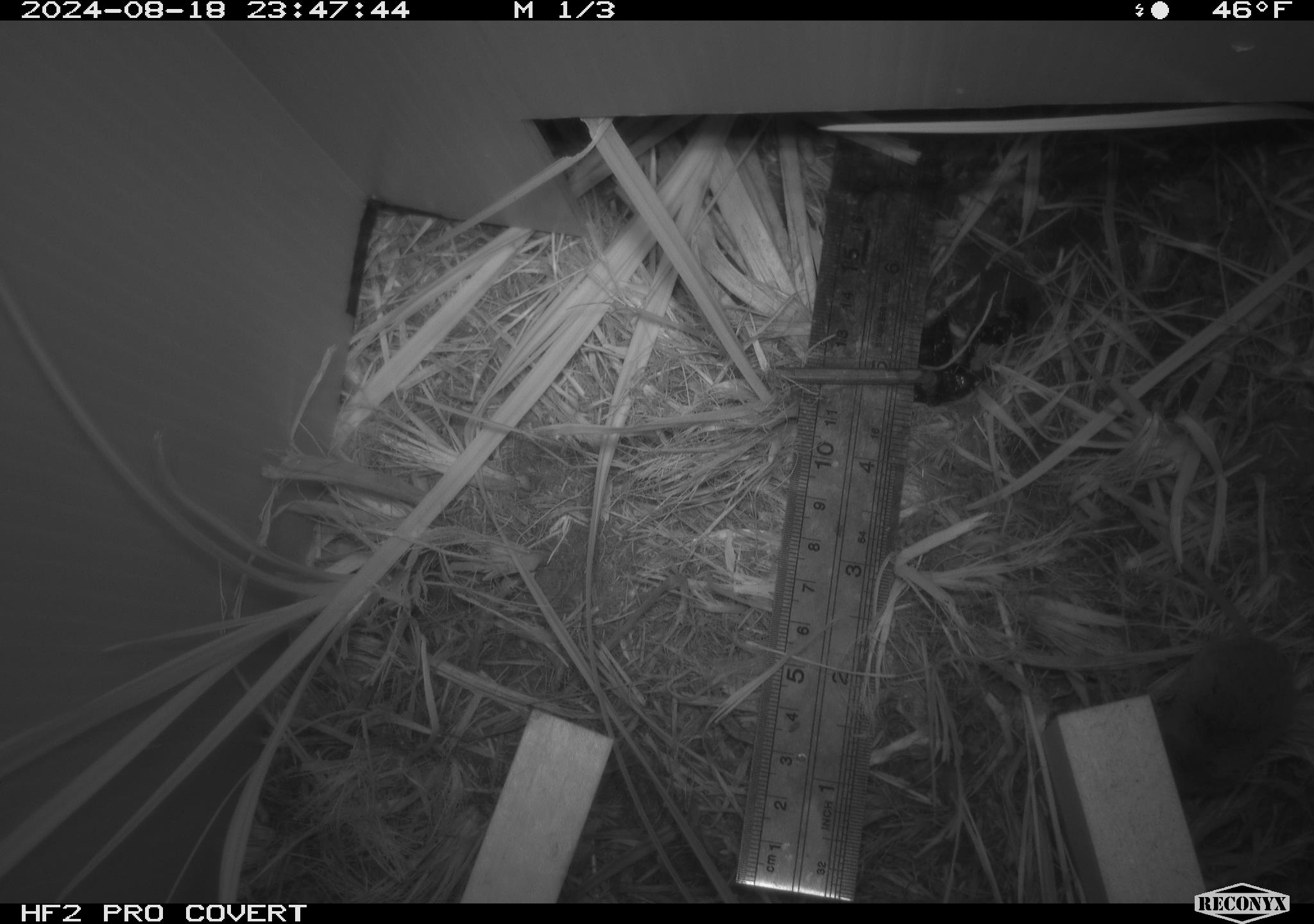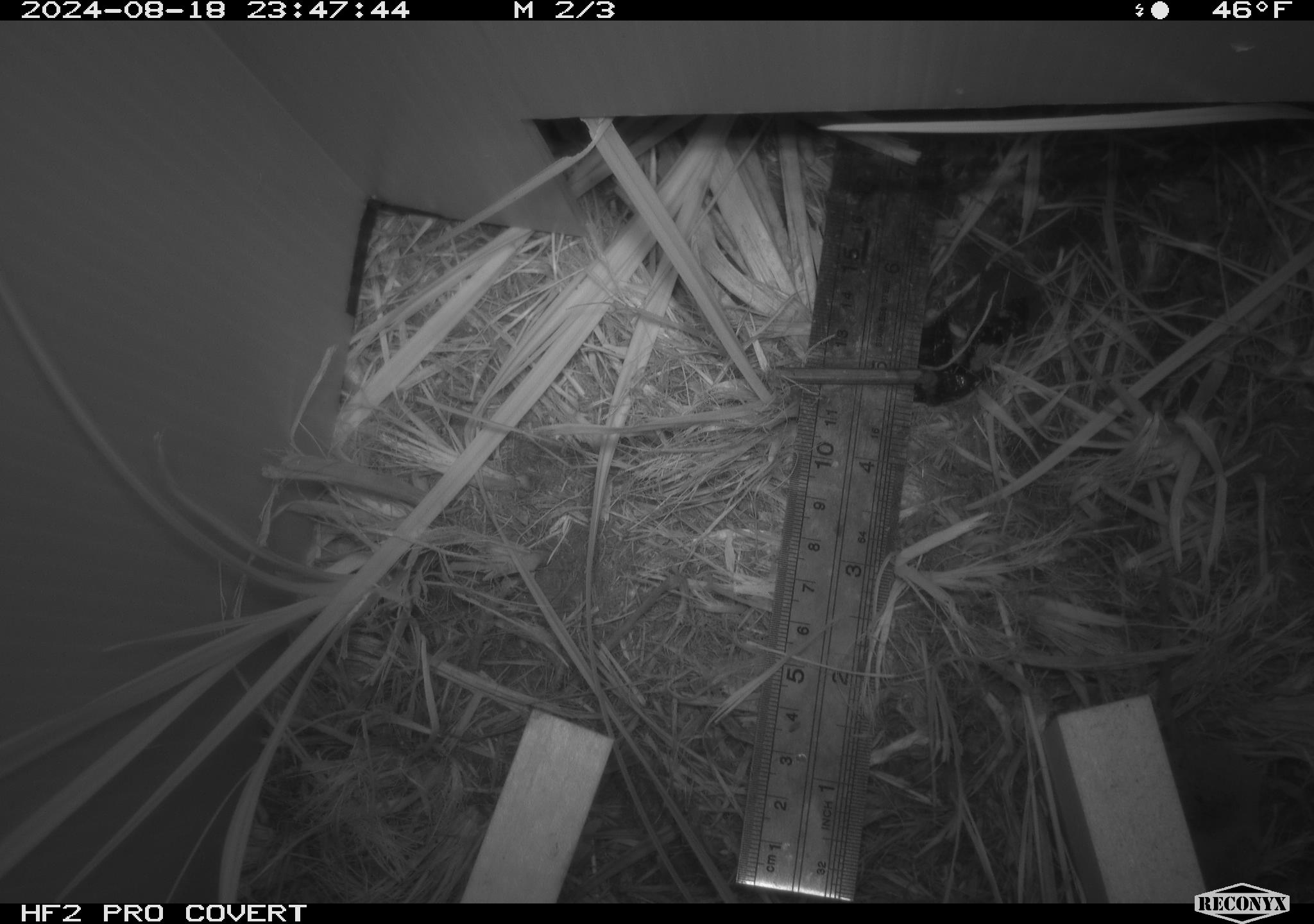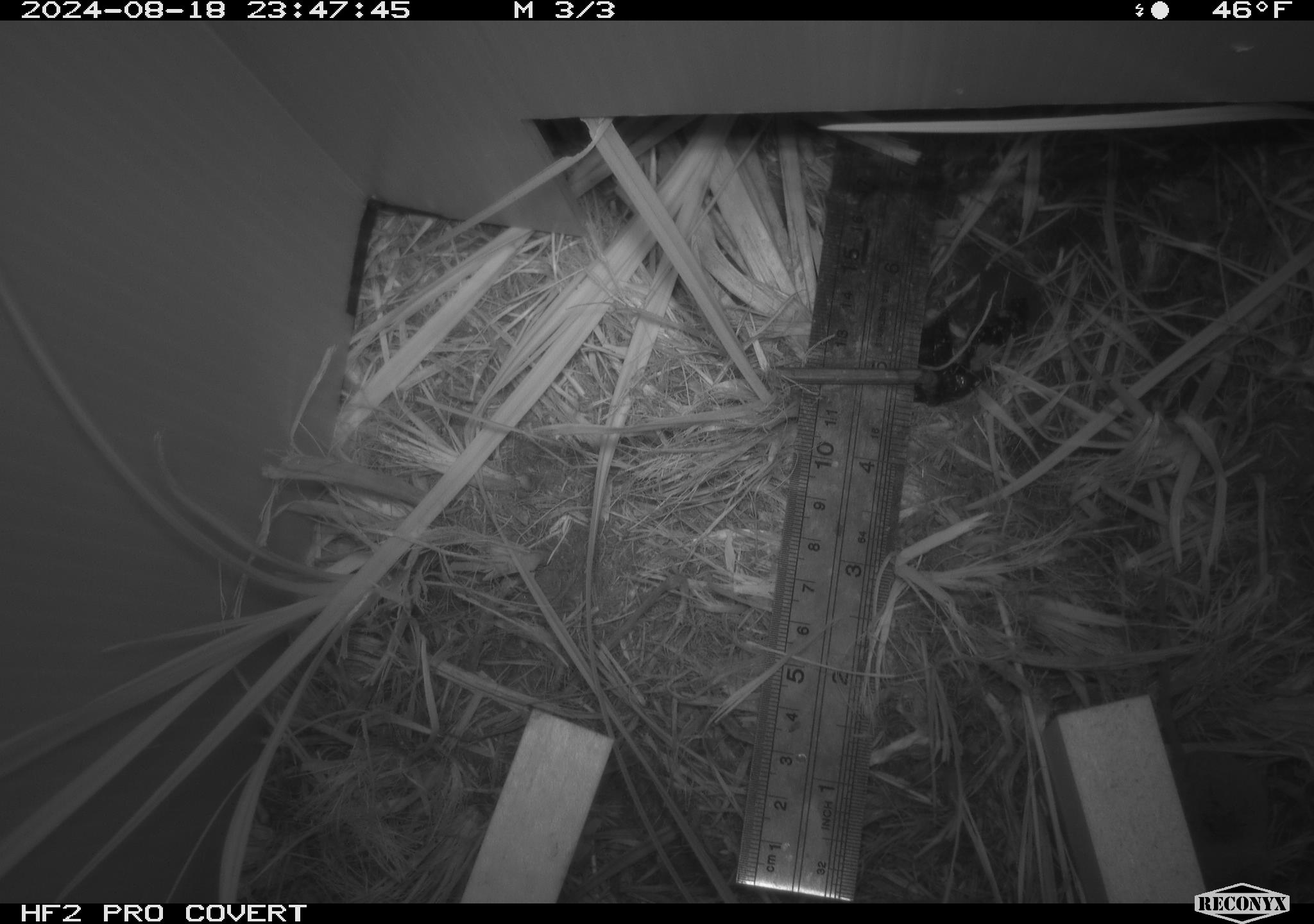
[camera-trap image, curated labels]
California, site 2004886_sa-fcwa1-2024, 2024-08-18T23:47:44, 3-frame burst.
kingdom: Animalia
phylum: Chordata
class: Mammalia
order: Rodentia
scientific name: Rodentia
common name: mouse species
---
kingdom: Animalia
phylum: Chordata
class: Mammalia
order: Eulipotyphla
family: Soricidae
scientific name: Soricidae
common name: shrews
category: soricidae family